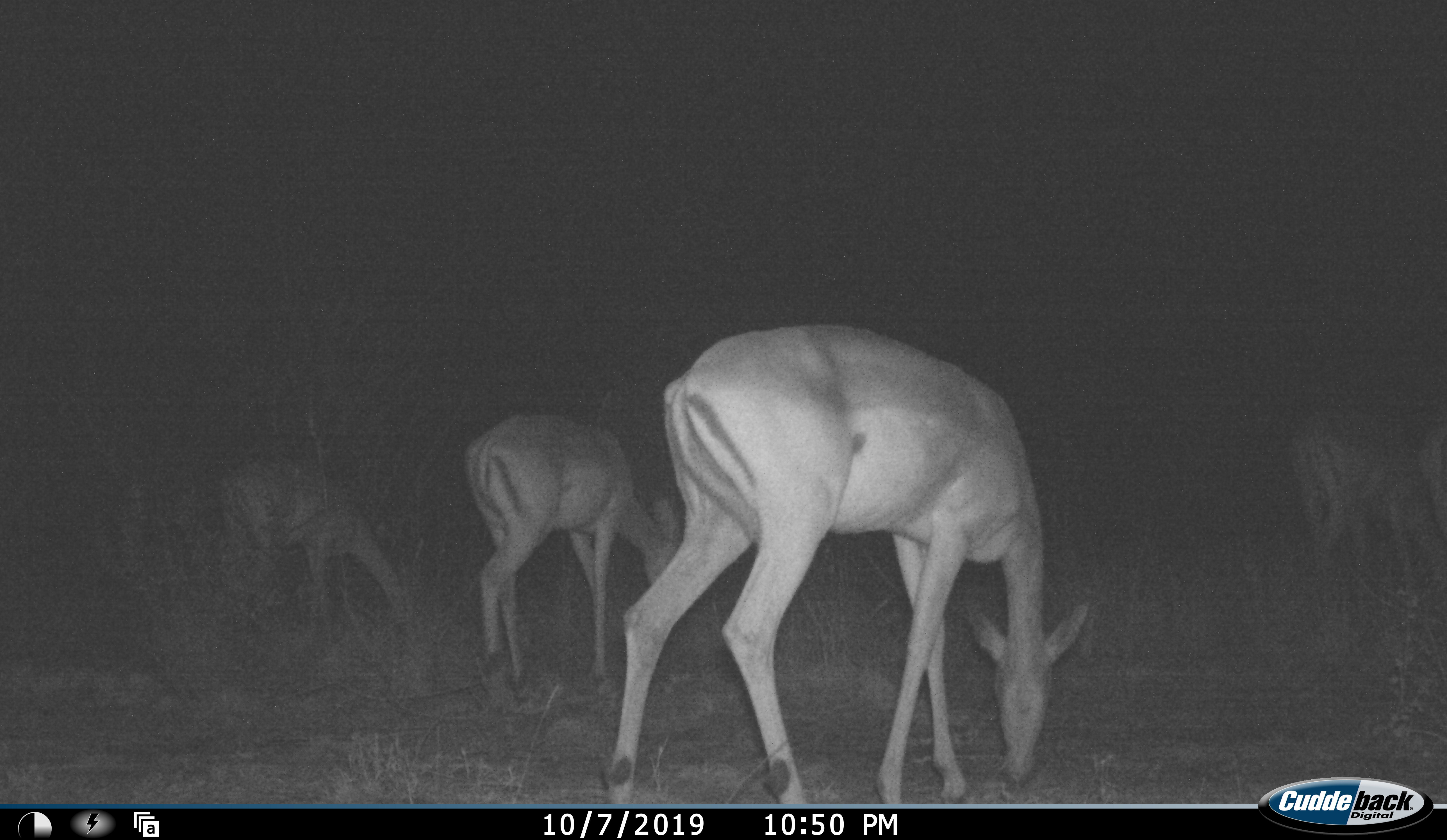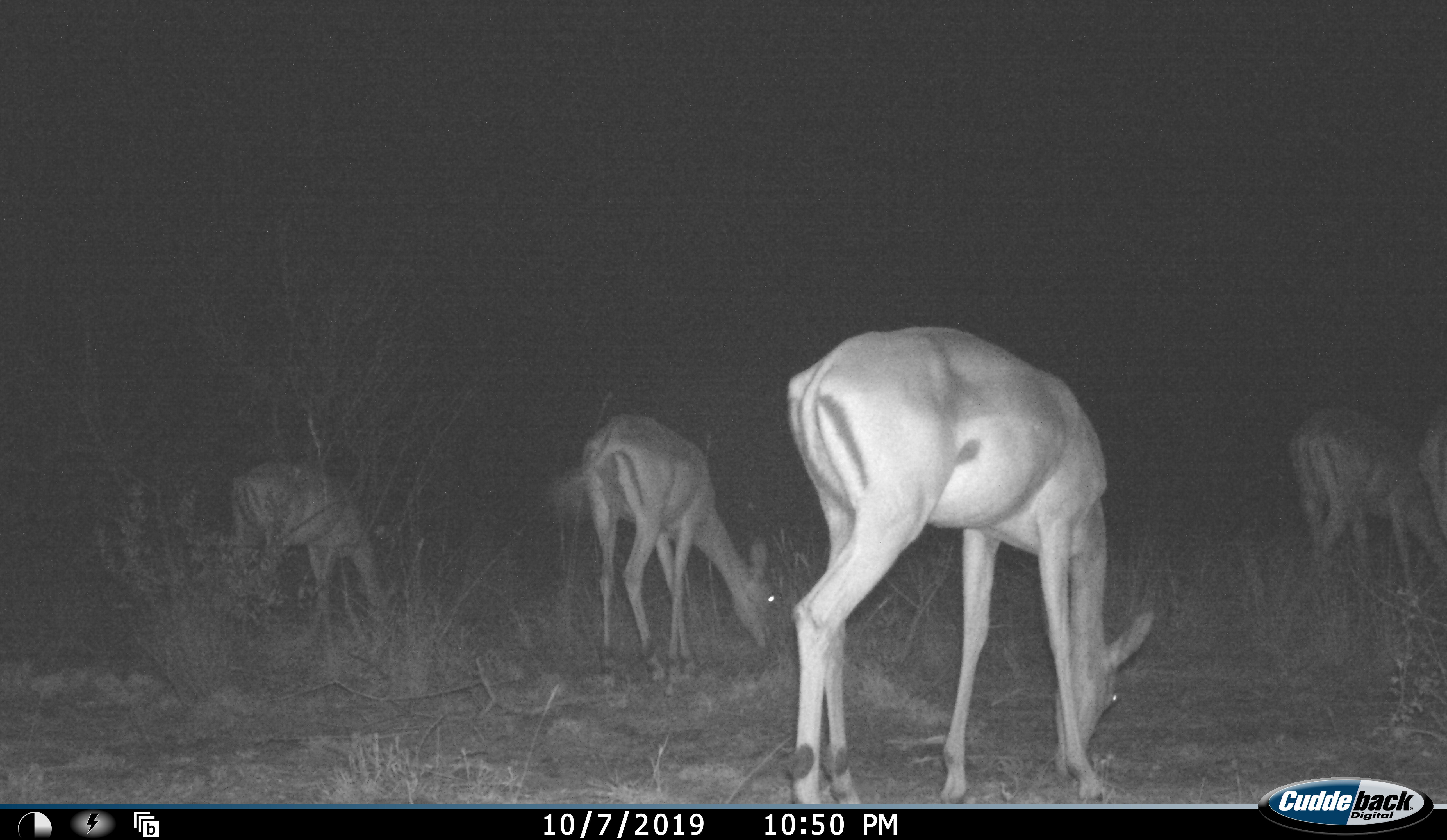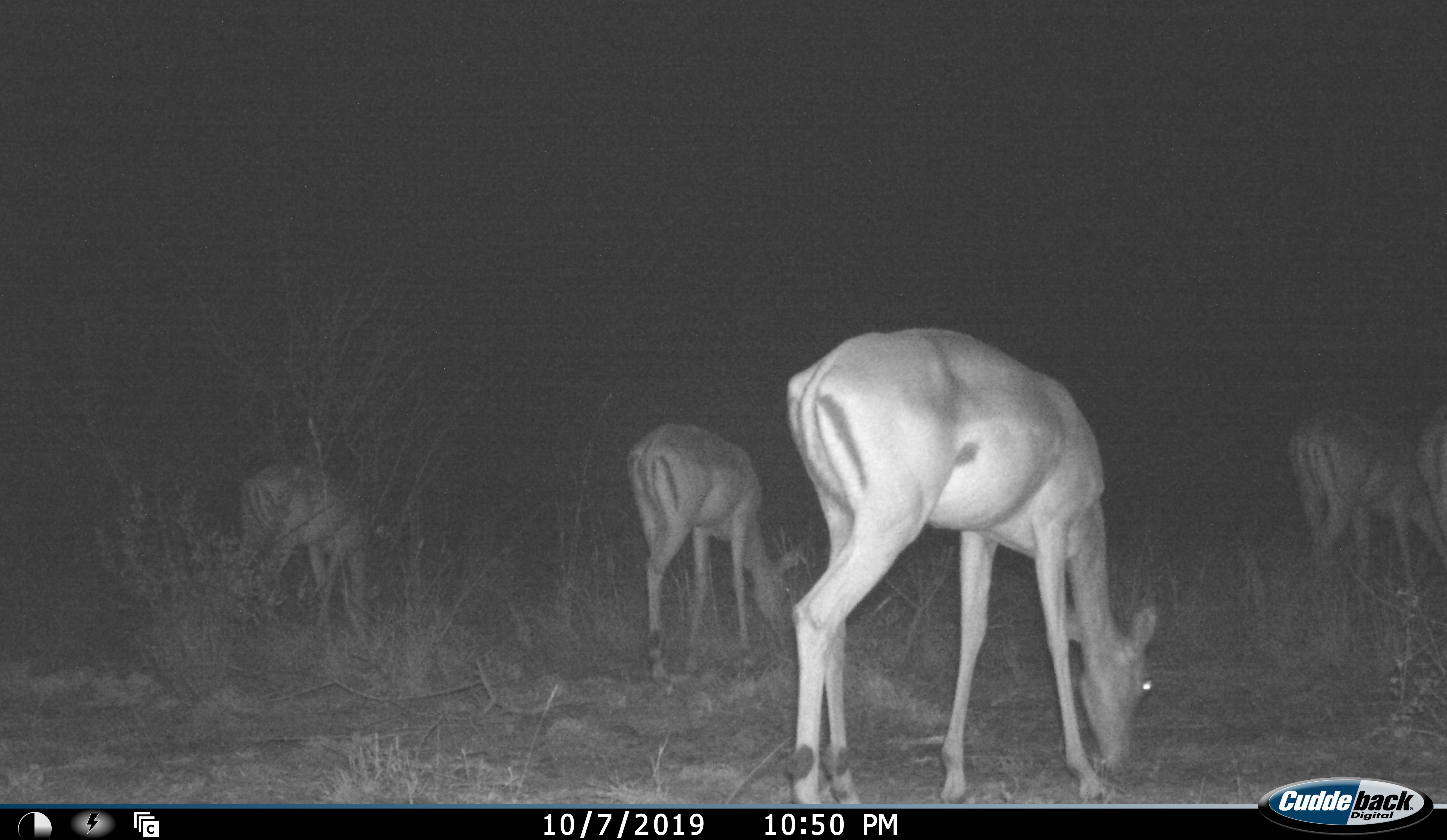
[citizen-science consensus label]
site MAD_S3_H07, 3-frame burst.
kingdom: Animalia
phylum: Chordata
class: Mammalia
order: Artiodactyla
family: Bovidae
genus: Aepyceros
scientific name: Aepyceros melampus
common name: impala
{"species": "impala (Aepyceros melampus)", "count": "5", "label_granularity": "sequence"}